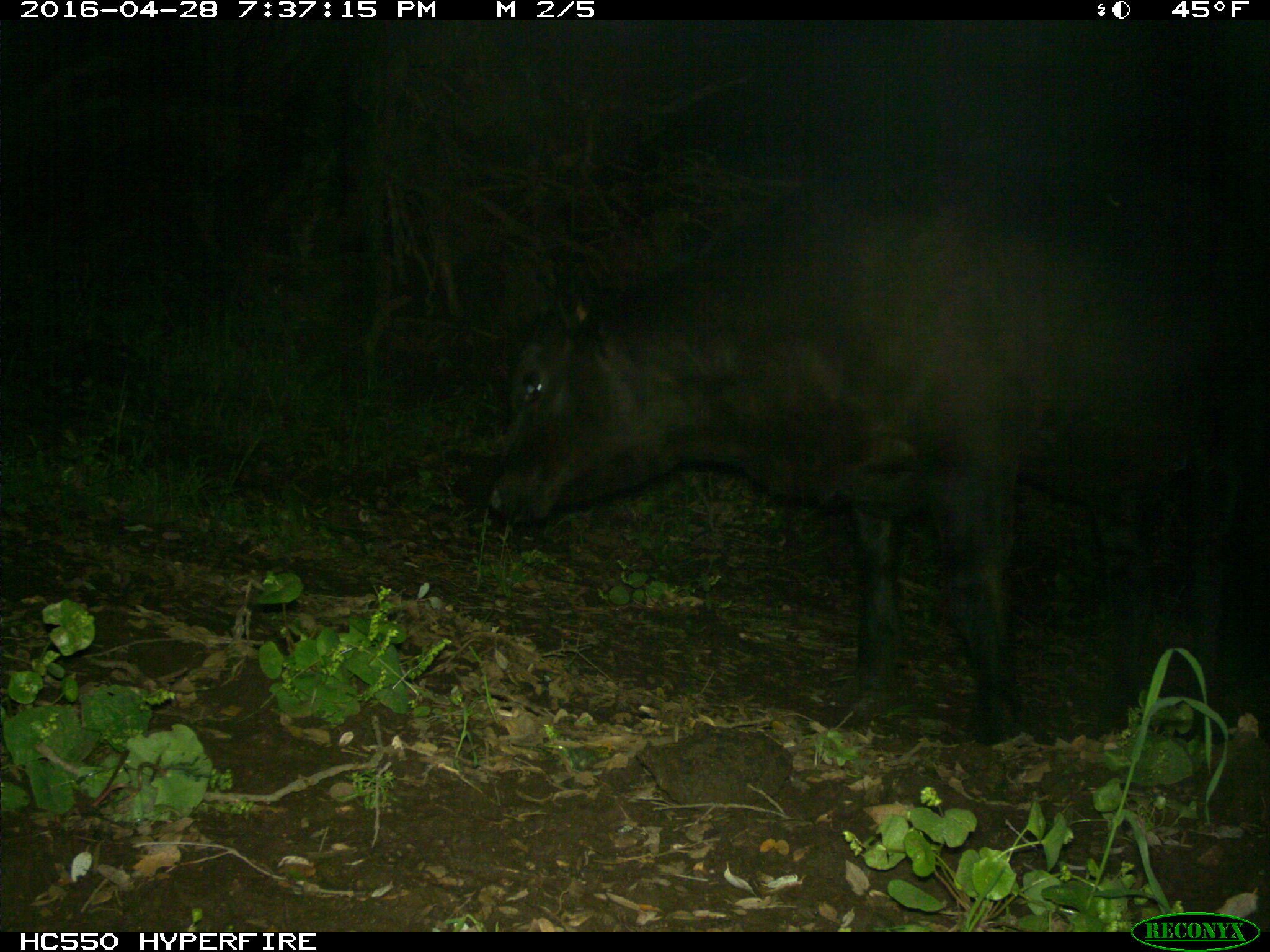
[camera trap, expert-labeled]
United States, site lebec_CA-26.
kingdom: Animalia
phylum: Chordata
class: Mammalia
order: Artiodactyla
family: Bovidae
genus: Bos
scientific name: Bos taurus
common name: domestic cow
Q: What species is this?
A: Bos taurus (domestic cow).